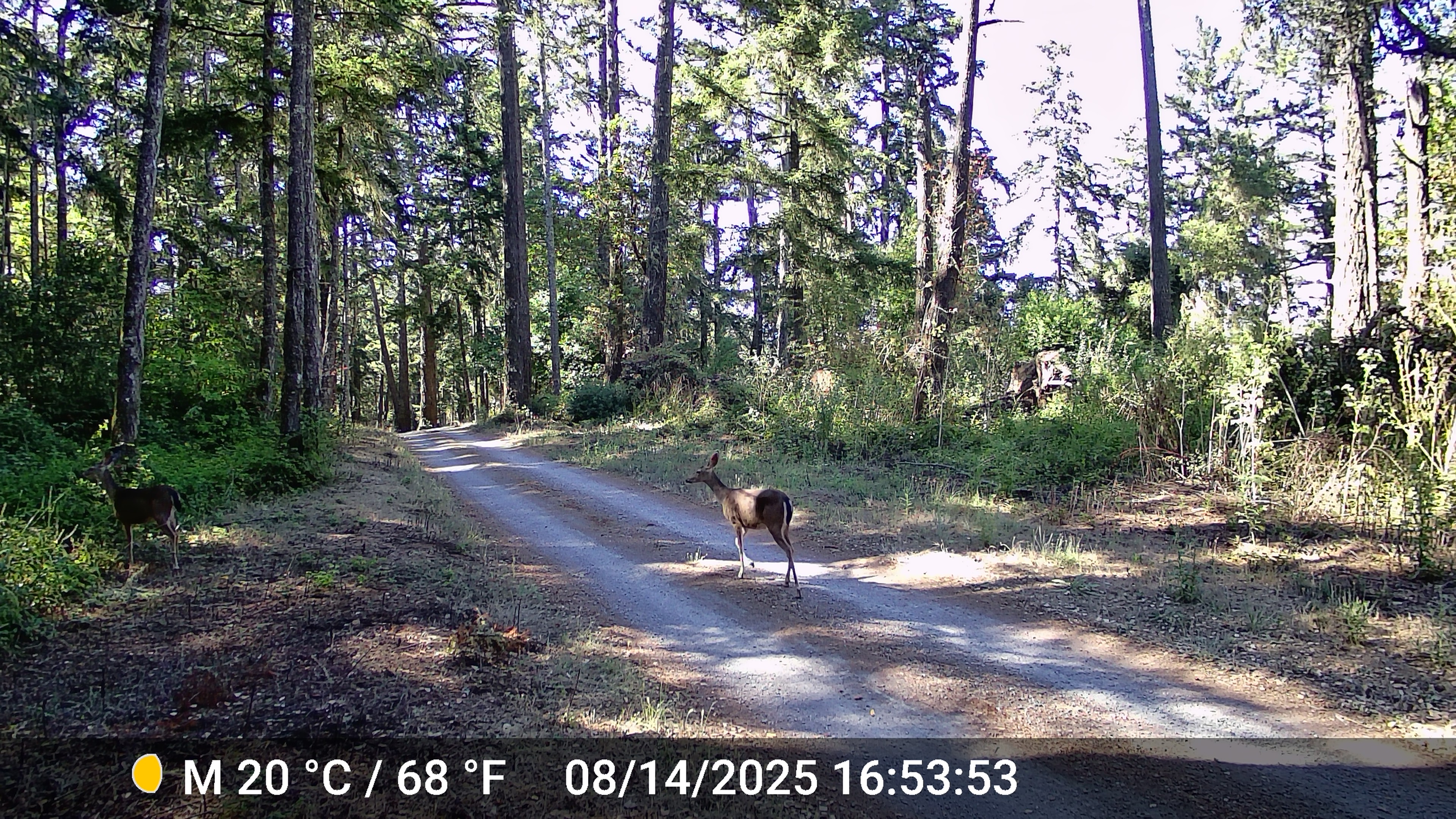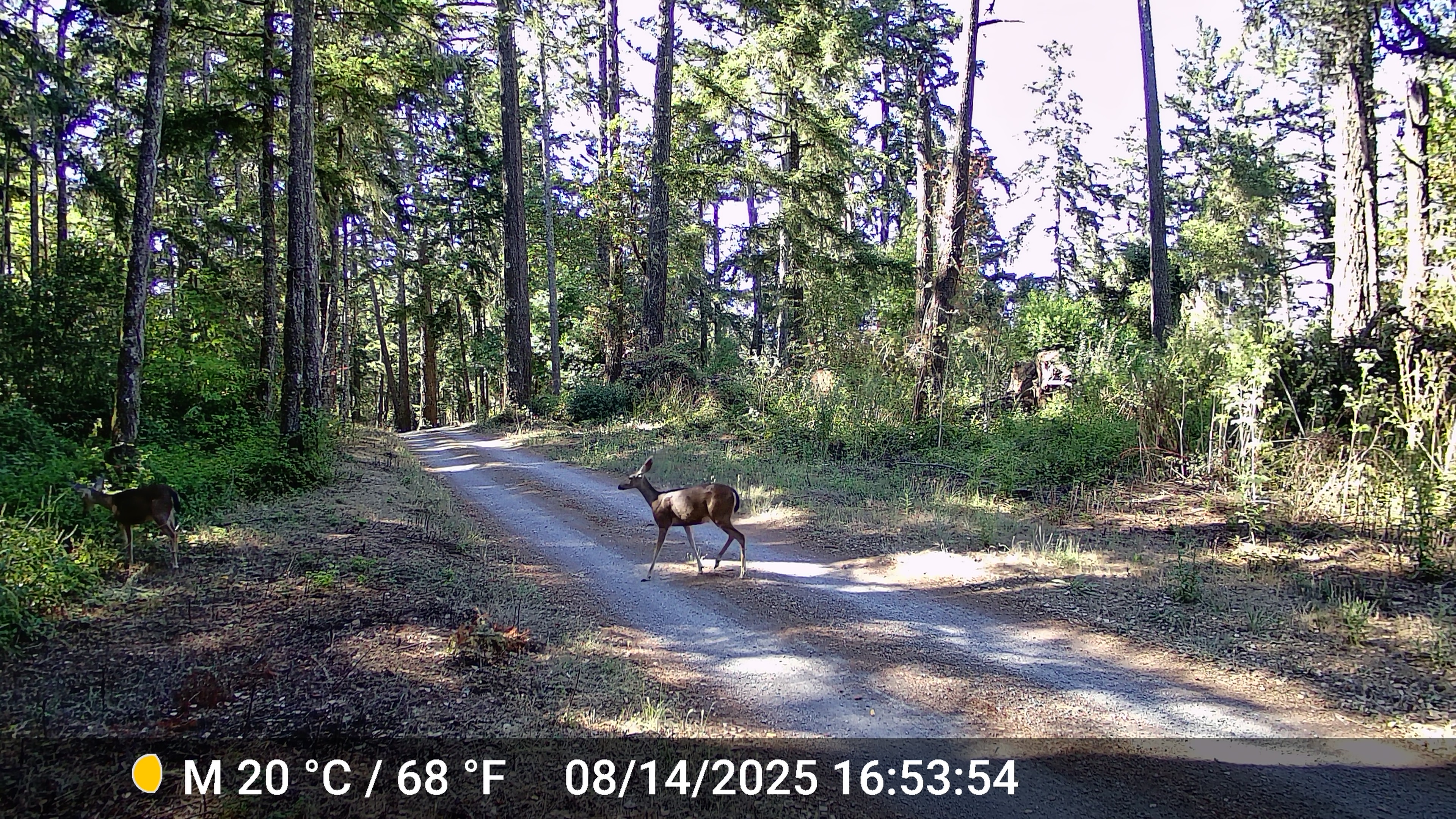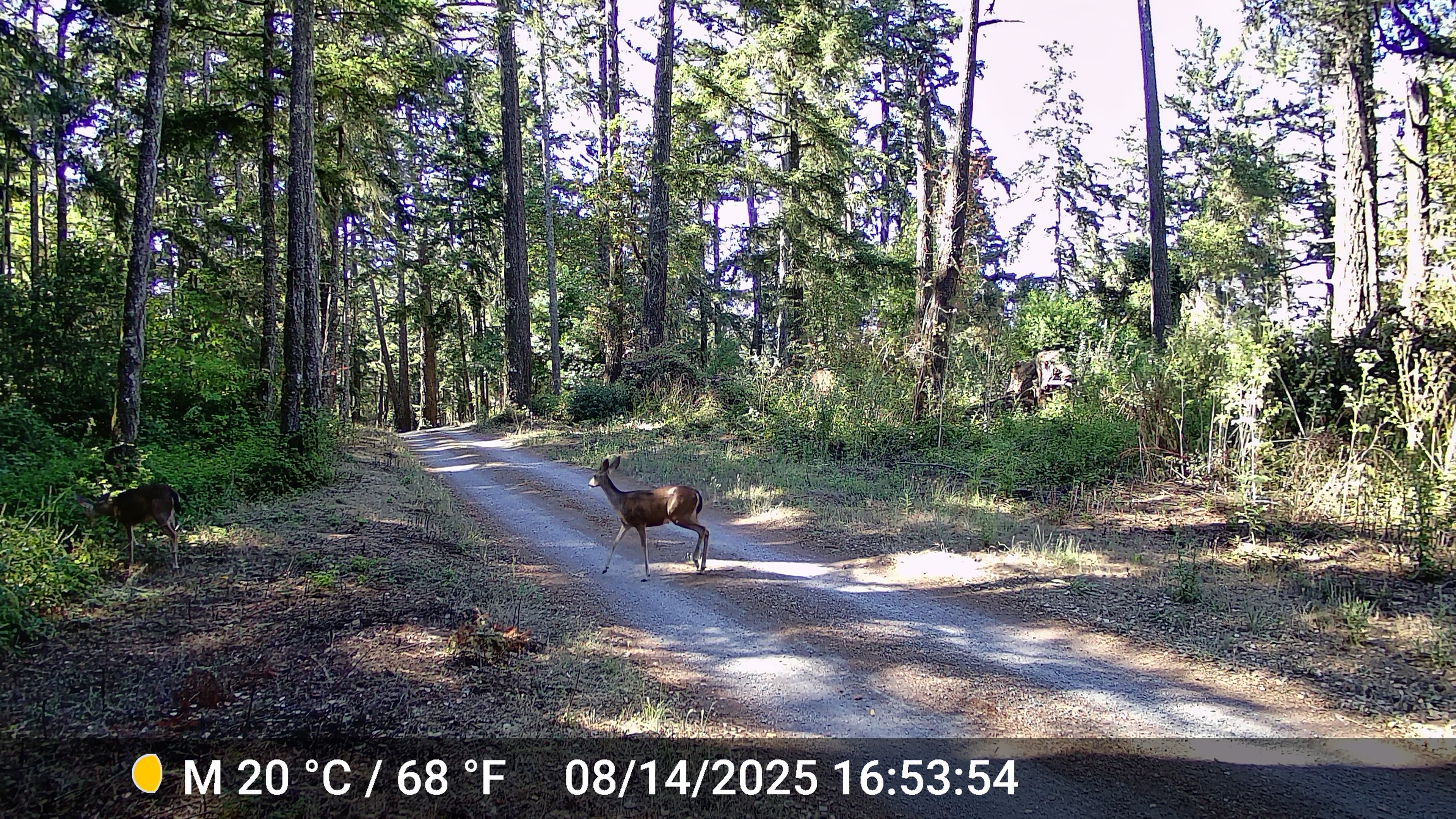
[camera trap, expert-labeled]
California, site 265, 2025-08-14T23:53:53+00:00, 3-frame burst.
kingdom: Animalia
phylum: Chordata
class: Mammalia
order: Artiodactyla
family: Cervidae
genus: Odocoileus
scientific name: Odocoileus hemionus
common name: mule deer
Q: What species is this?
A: Mule deer (Odocoileus hemionus).